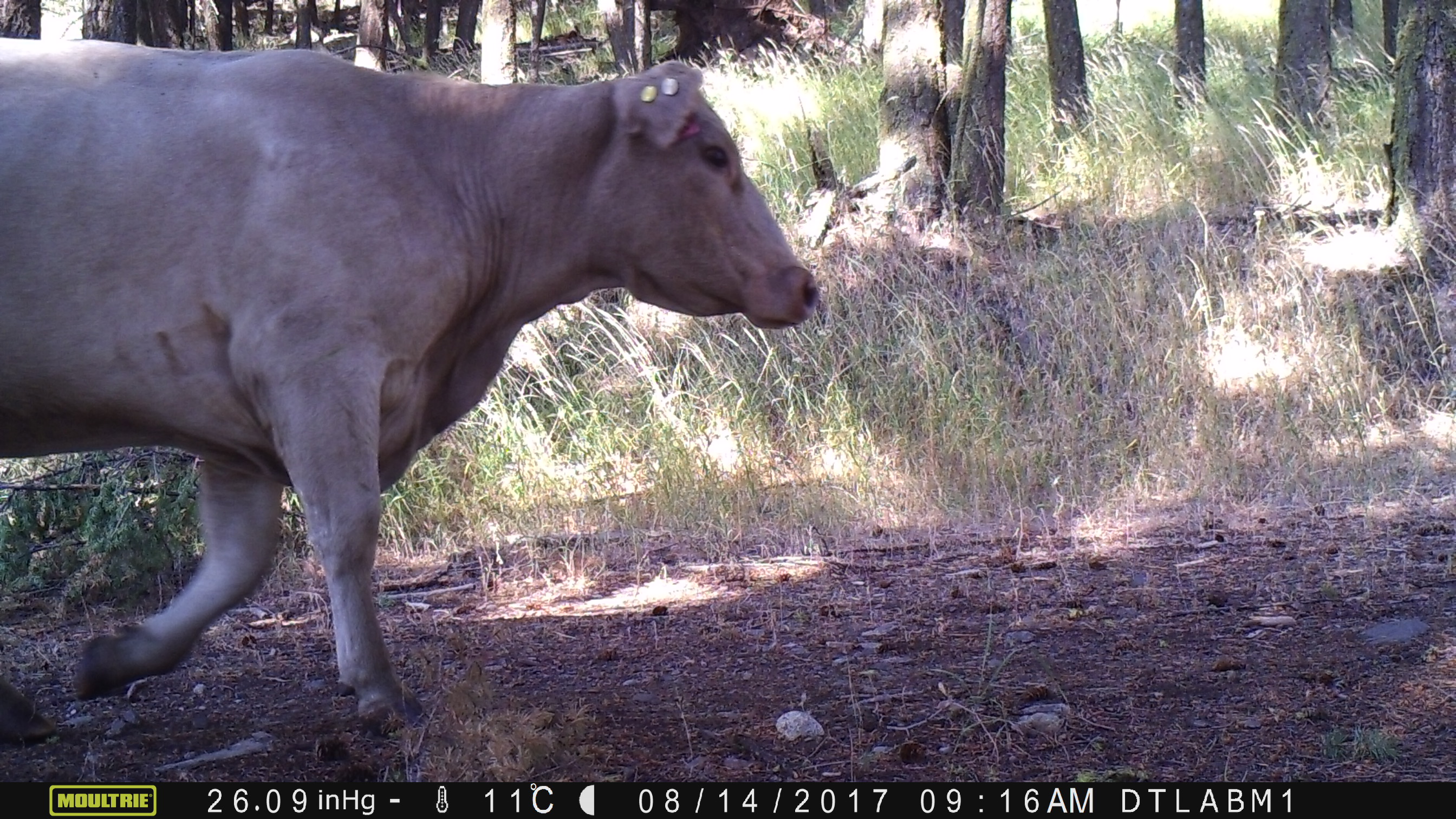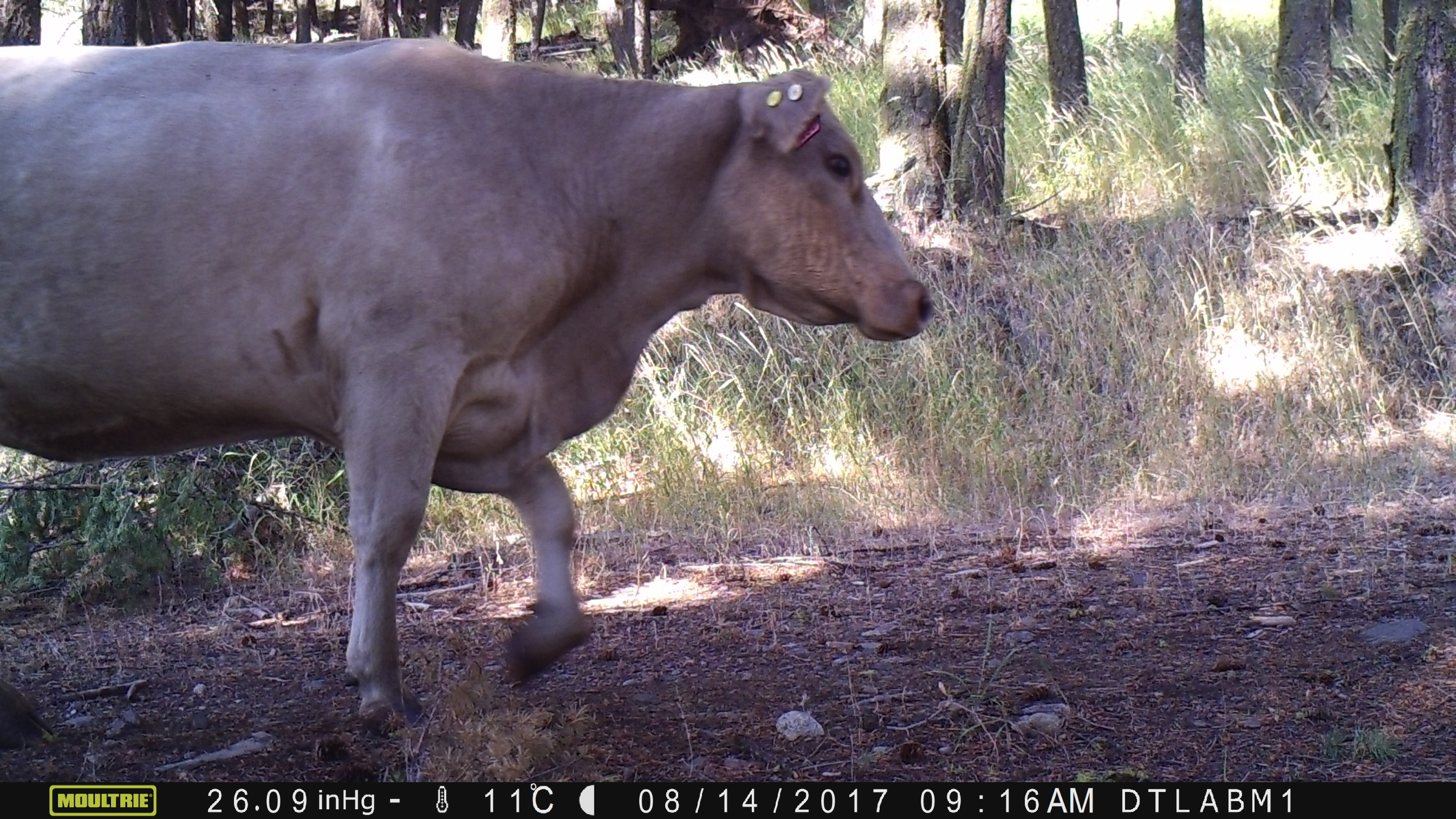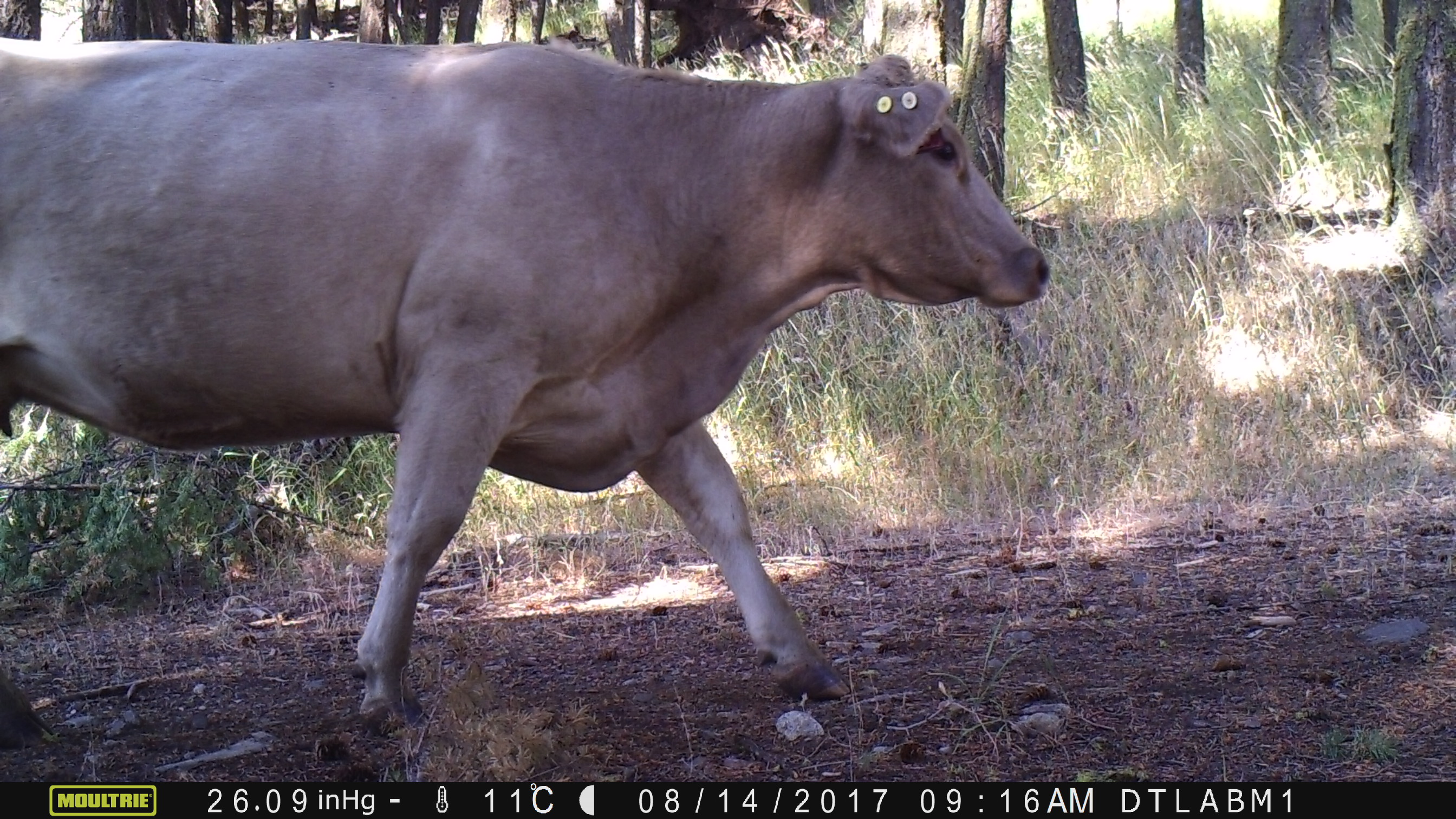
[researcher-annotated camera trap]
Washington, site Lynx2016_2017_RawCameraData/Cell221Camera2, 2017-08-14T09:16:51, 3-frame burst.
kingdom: Animalia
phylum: Chordata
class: Mammalia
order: Artiodactyla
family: Bovidae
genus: Bos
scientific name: Bos taurus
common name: domestic cattle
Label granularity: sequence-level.